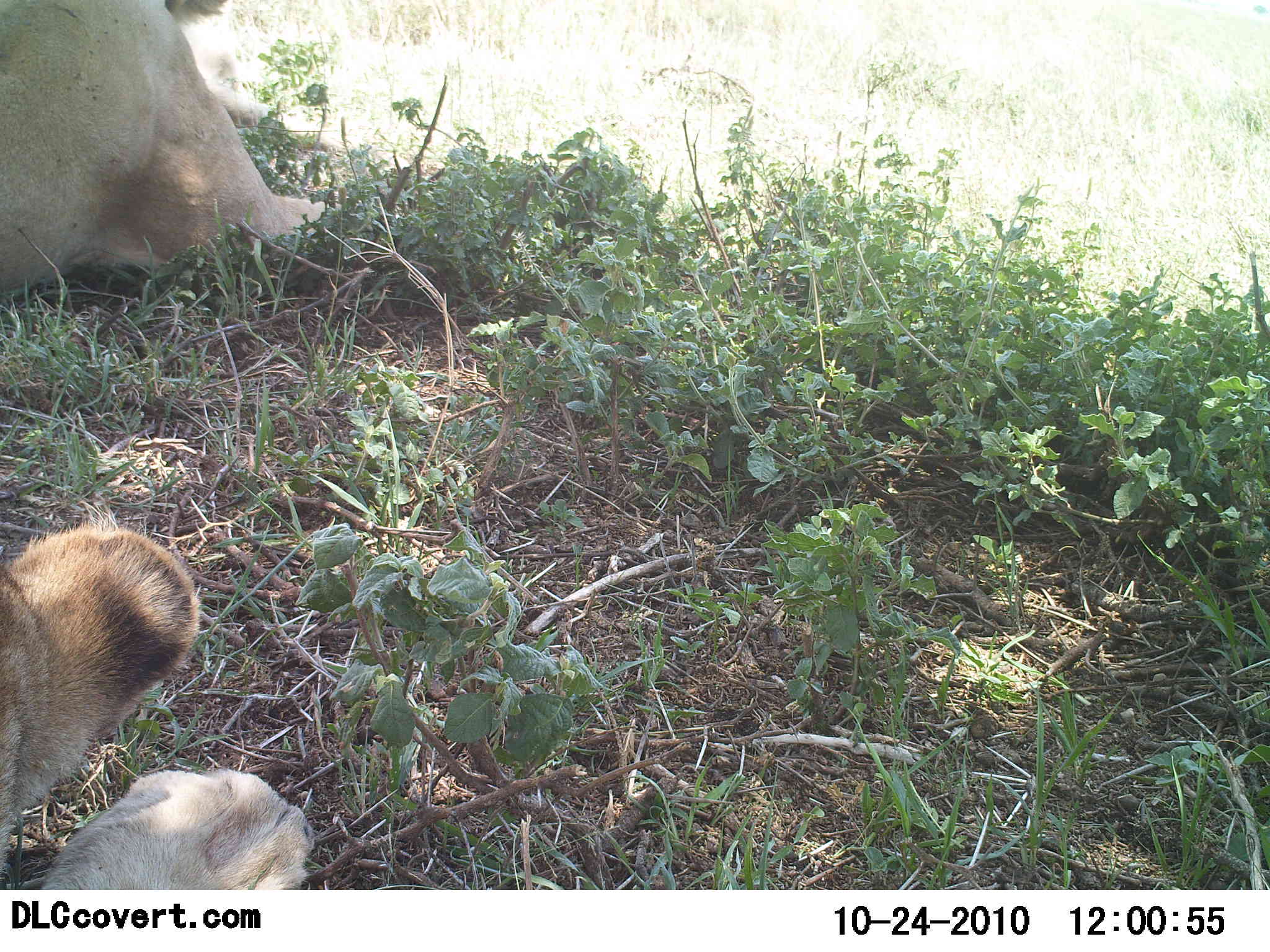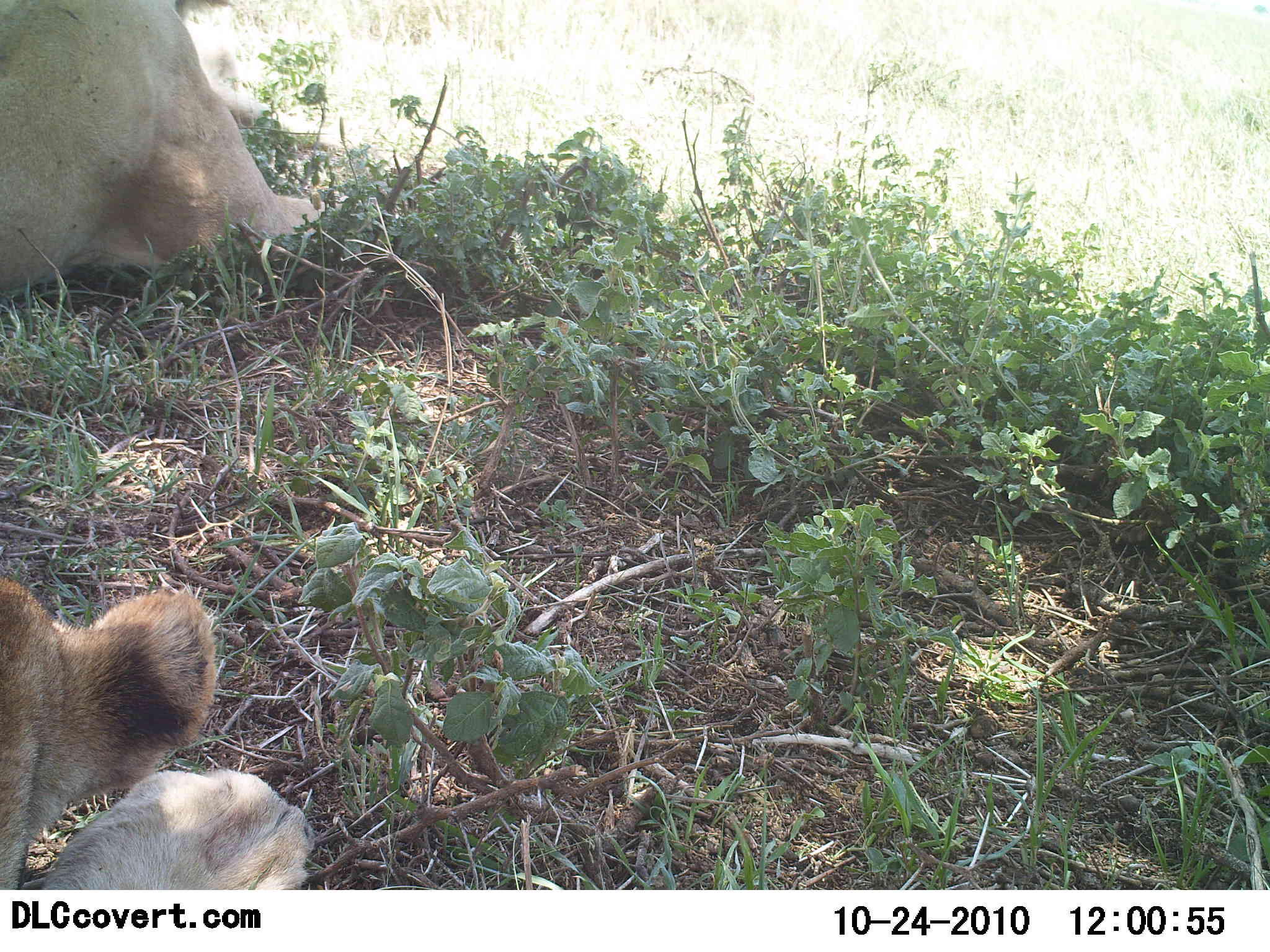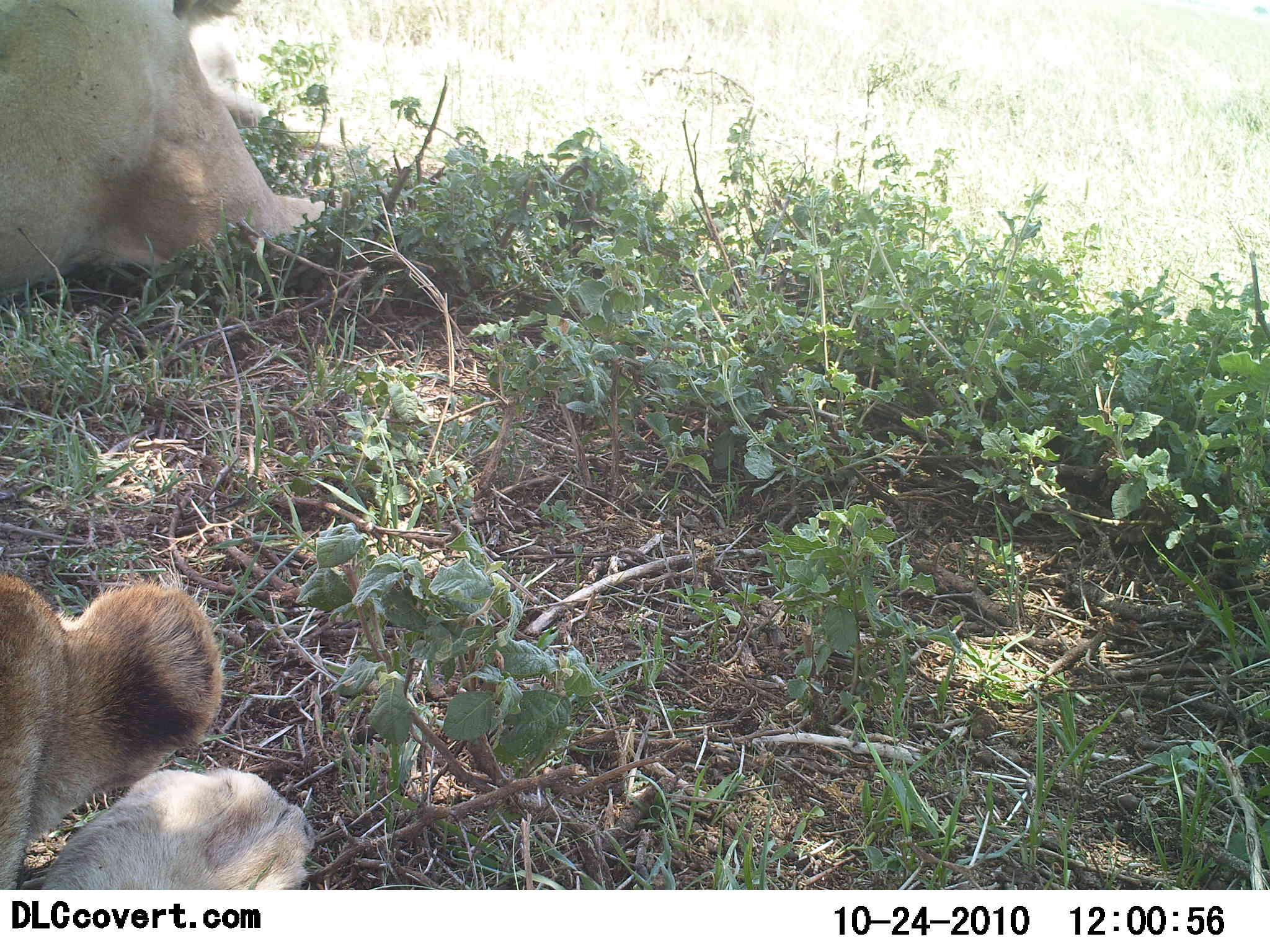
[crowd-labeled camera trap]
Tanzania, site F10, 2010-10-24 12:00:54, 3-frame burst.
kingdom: Animalia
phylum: Chordata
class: Mammalia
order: Carnivora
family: Felidae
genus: Panthera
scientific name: Panthera leo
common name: lion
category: lionfemale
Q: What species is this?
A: Lionfemale (lion) (Panthera leo).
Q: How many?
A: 2.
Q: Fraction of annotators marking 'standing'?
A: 0%.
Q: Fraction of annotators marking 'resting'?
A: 100%.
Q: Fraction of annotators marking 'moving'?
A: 0%.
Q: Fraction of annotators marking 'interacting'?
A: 0%.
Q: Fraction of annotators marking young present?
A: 13%.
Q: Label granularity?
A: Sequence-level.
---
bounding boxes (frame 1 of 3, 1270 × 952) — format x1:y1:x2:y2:
animal: 0:518:312:890; 0:2:335:327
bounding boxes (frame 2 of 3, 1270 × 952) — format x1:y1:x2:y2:
animal: 0:575:316:890; 1:0:330:297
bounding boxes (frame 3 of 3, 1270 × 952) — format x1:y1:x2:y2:
animal: 0:574:314:889; 0:2:327:304